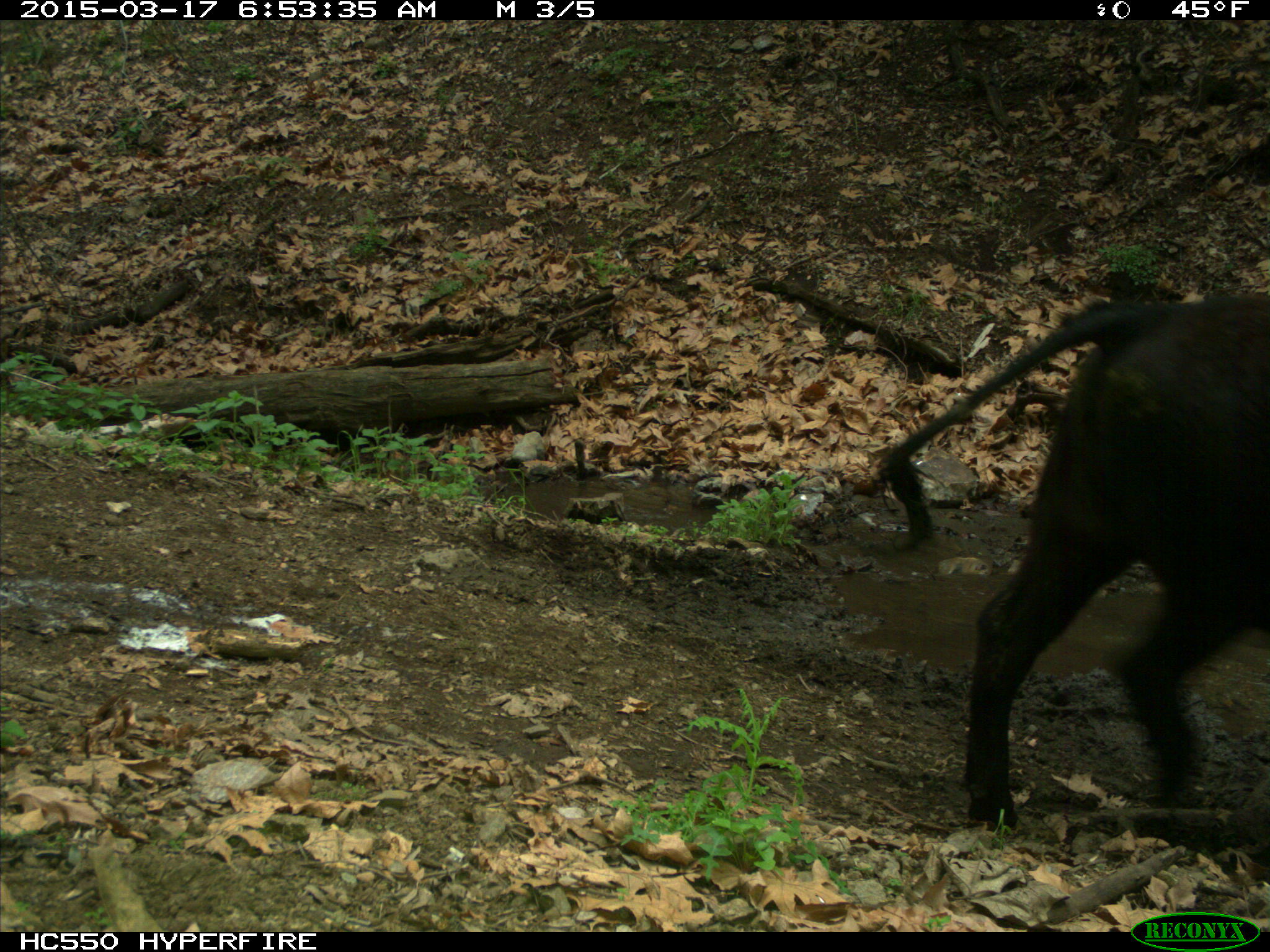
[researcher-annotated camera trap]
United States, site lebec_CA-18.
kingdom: Animalia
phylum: Chordata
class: Mammalia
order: Artiodactyla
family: Bovidae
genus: Bos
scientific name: Bos taurus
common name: domestic cow